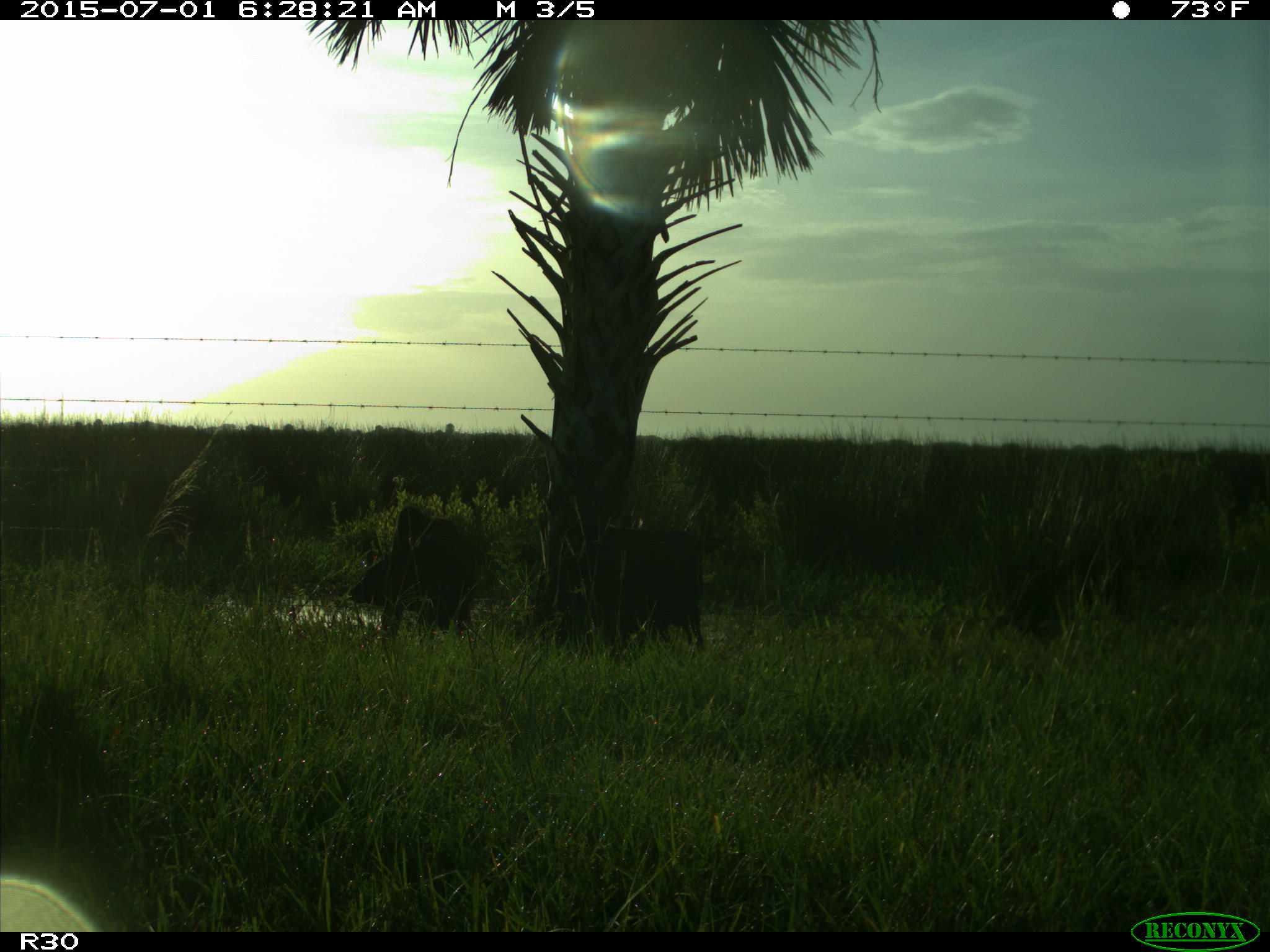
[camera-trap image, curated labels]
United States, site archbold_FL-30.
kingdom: Animalia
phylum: Chordata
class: Mammalia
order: Artiodactyla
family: Bovidae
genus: Bos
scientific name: Bos taurus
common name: domestic cow